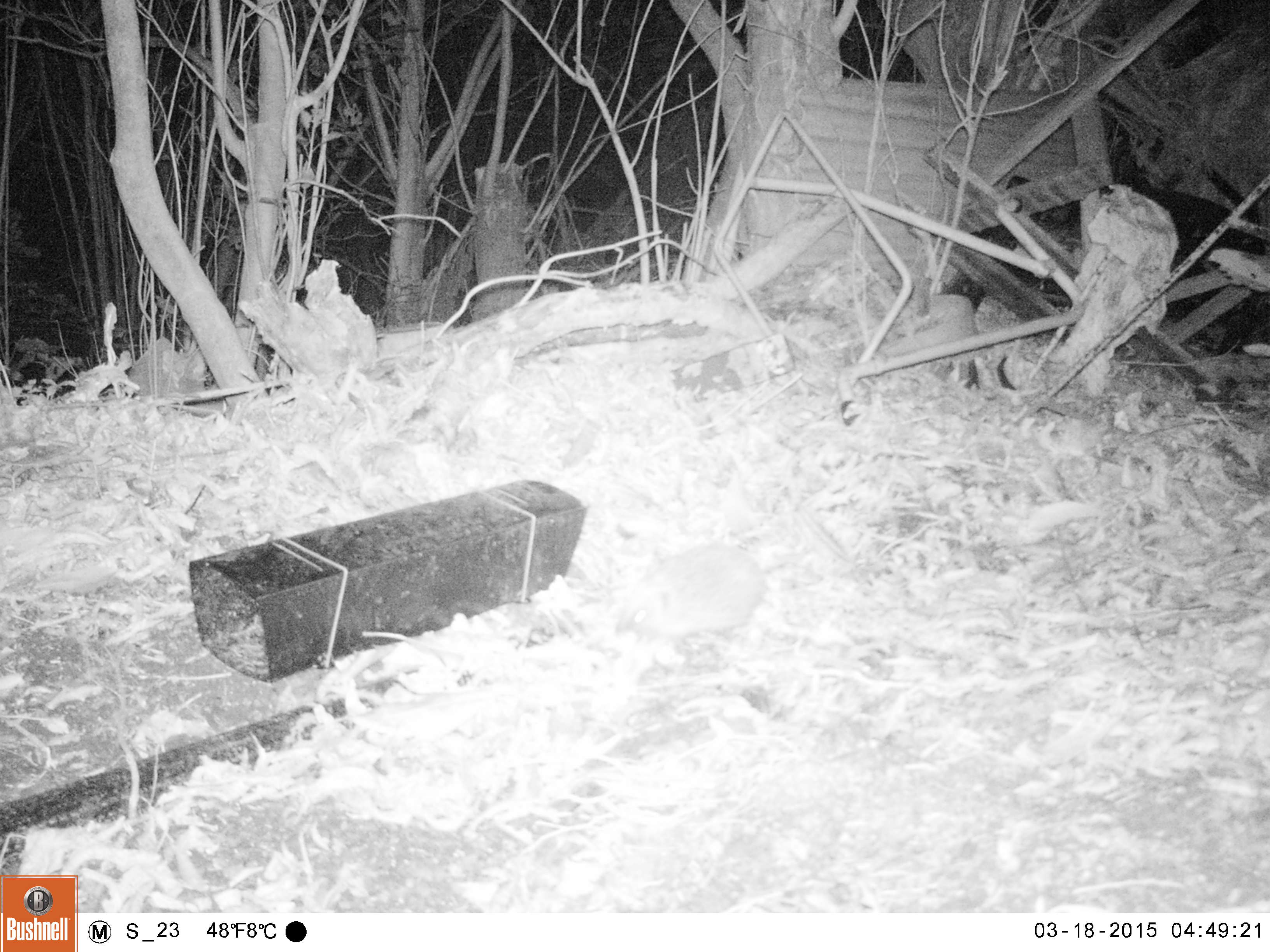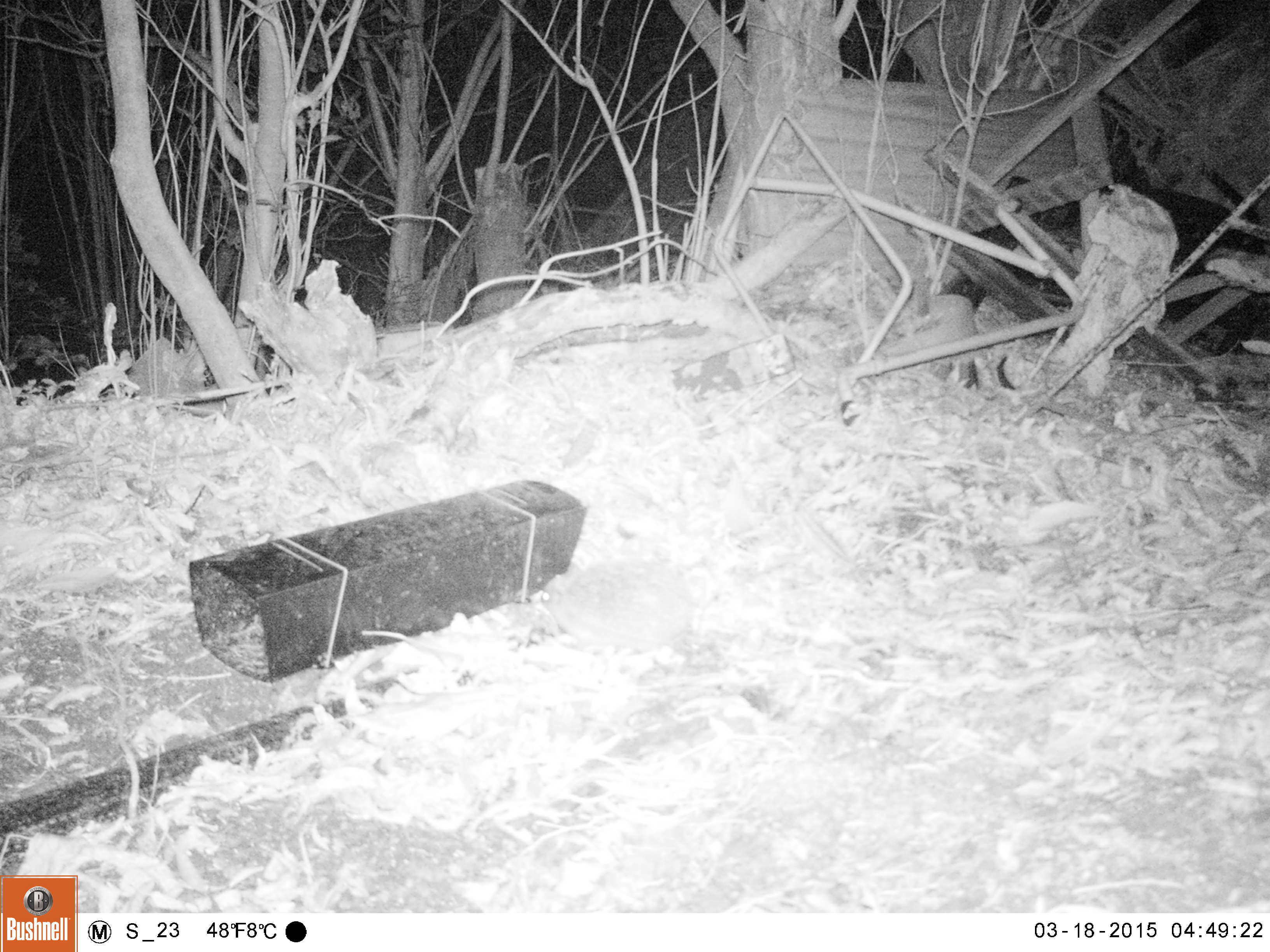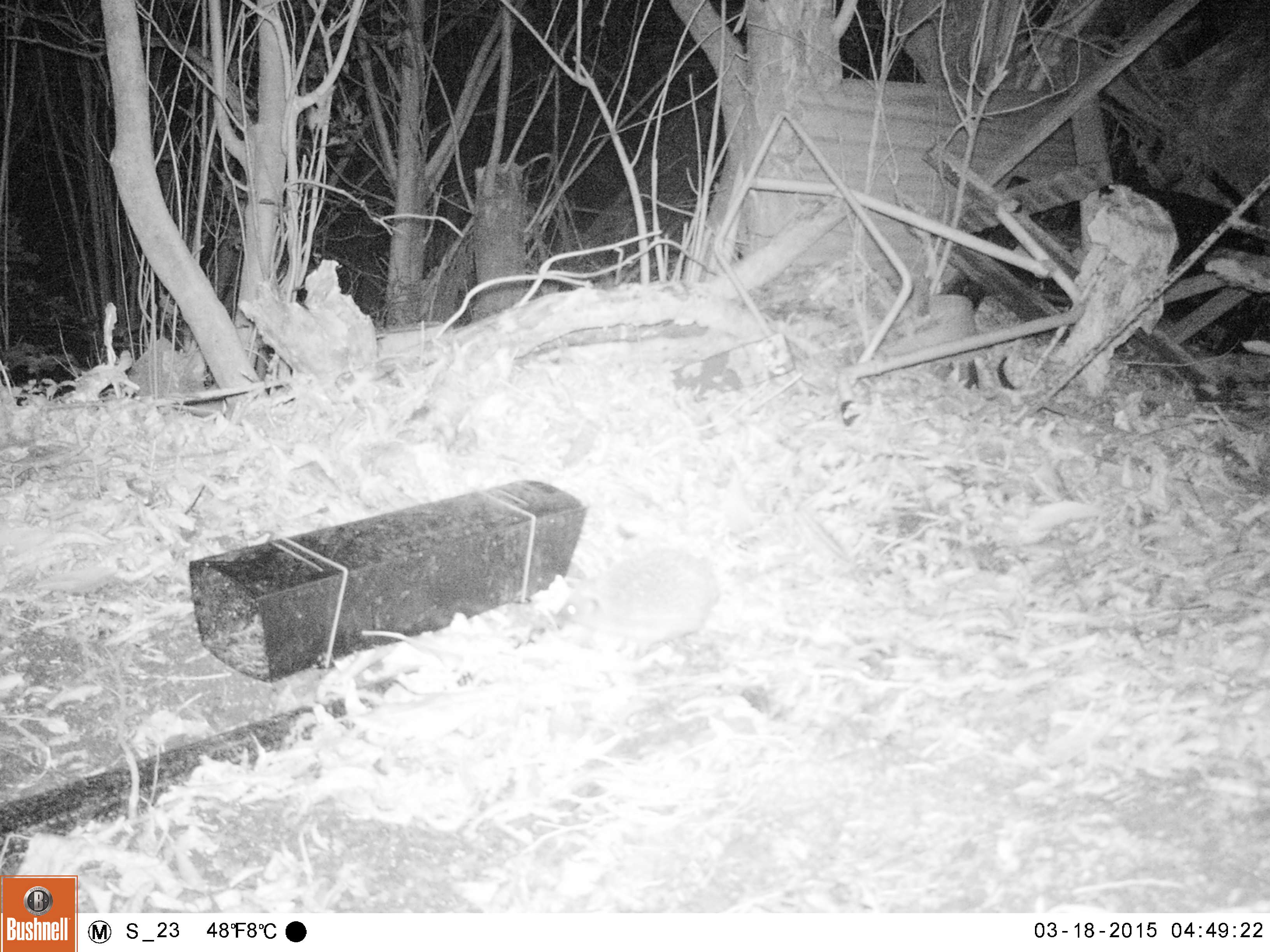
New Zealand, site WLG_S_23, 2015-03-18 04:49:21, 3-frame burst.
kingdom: Animalia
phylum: Chordata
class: Mammalia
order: Eulipotyphla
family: Erinaceidae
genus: Erinaceus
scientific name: Erinaceus europaeus europaeus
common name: european hedgehog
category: hedgehog